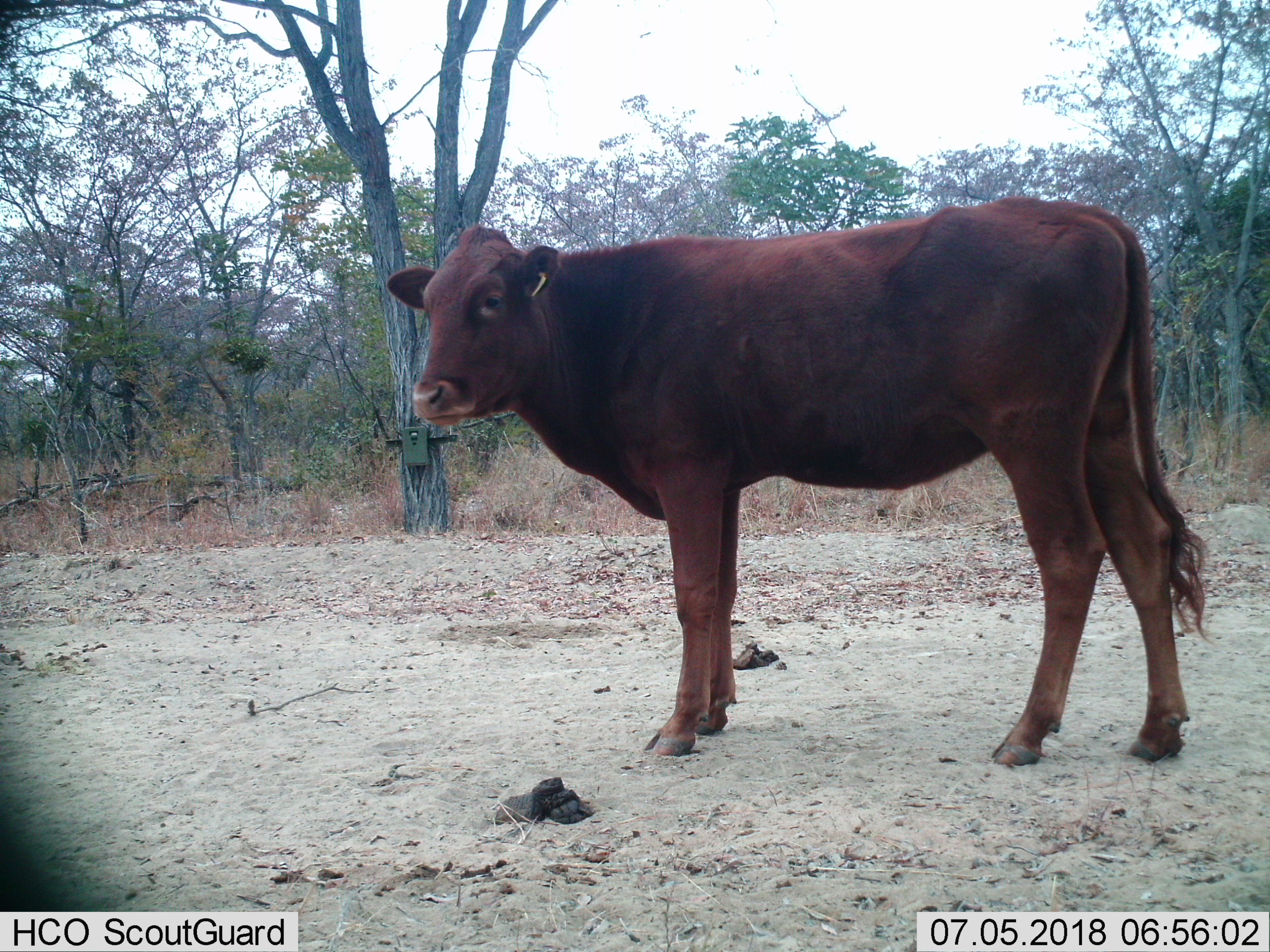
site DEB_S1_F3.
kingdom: Animalia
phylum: Chordata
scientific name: Vertebrata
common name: domestic animal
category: domesticanimal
Domesticanimal (domestic animal) (Vertebrata), count 1. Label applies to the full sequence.